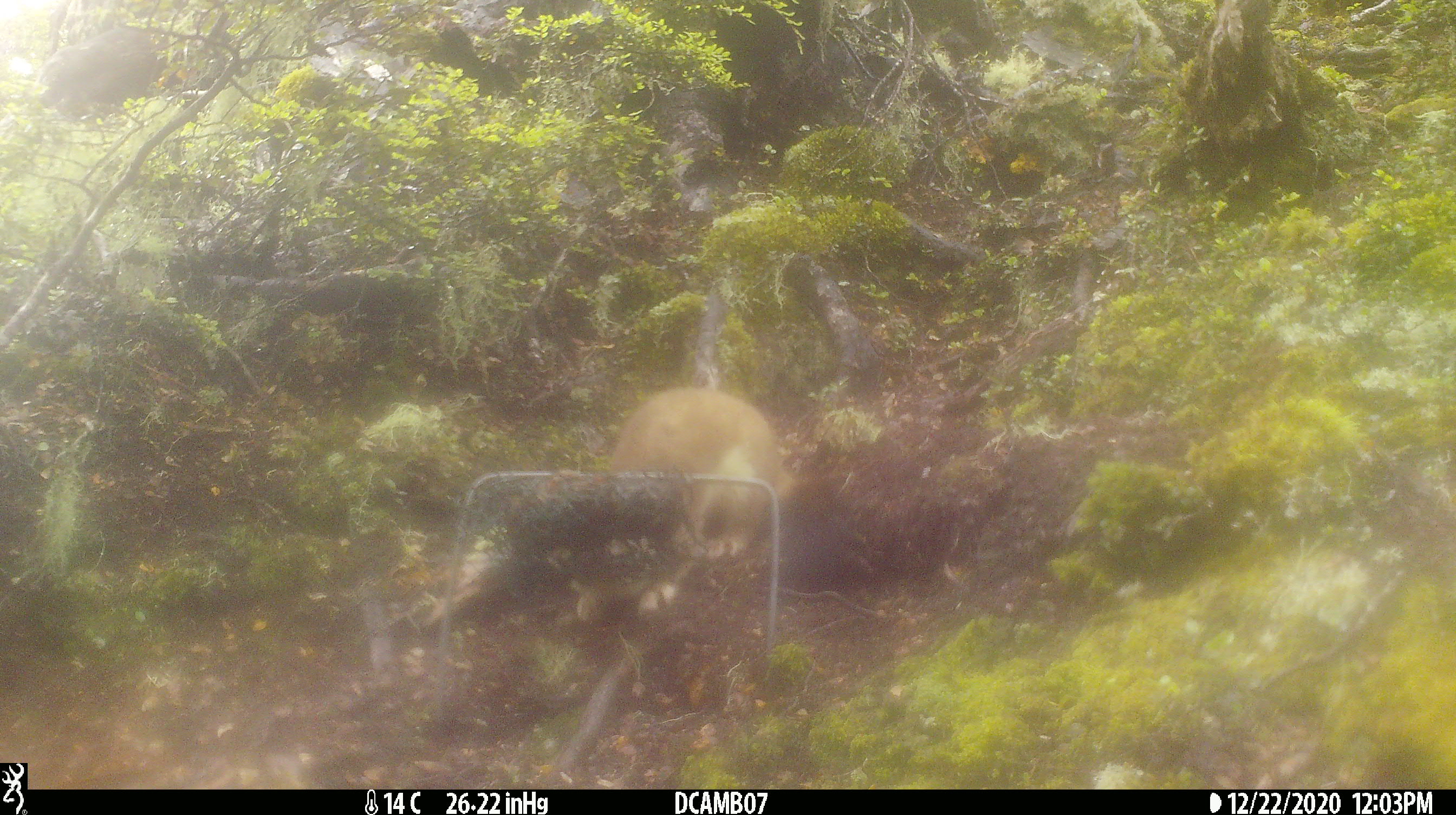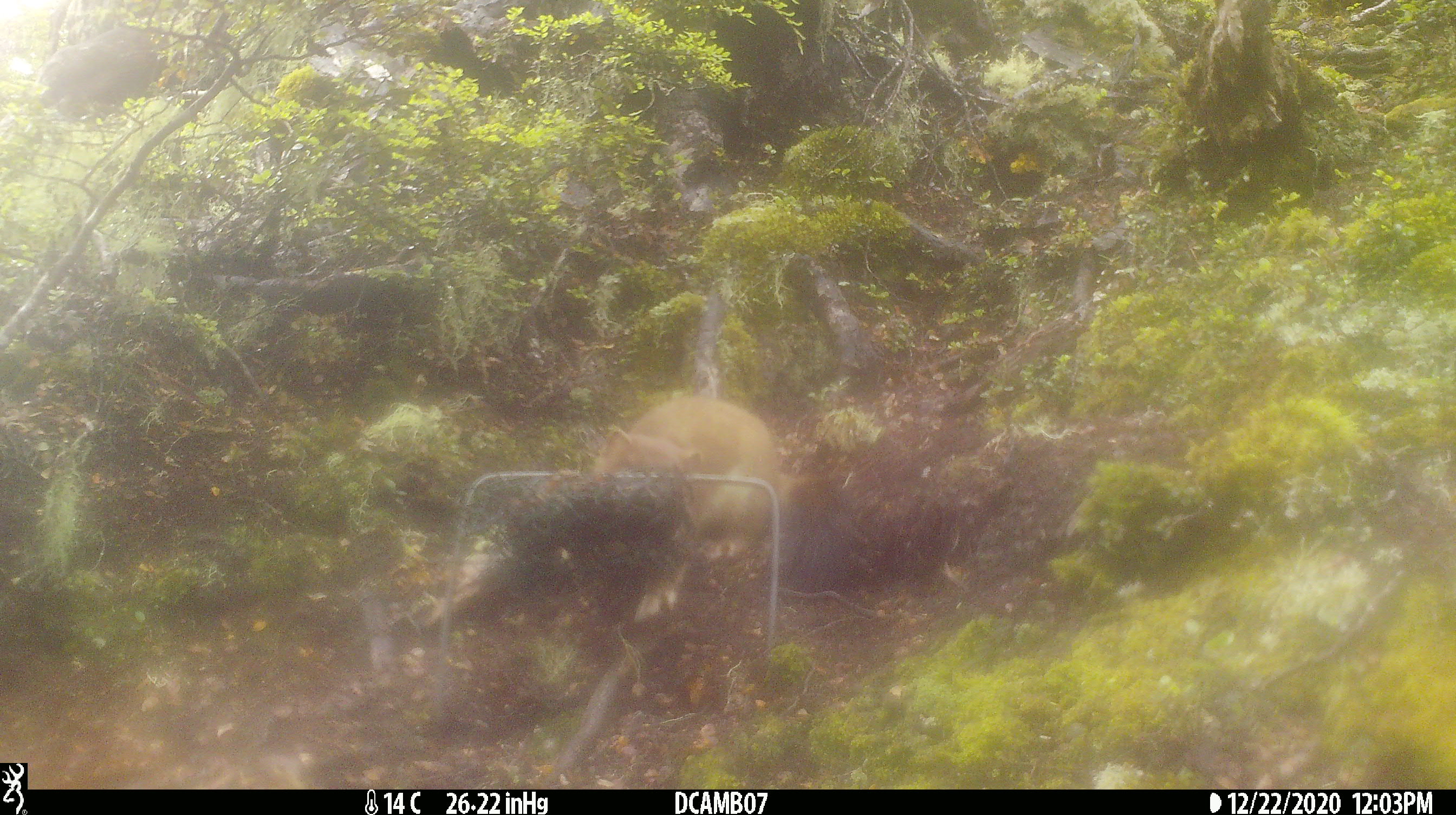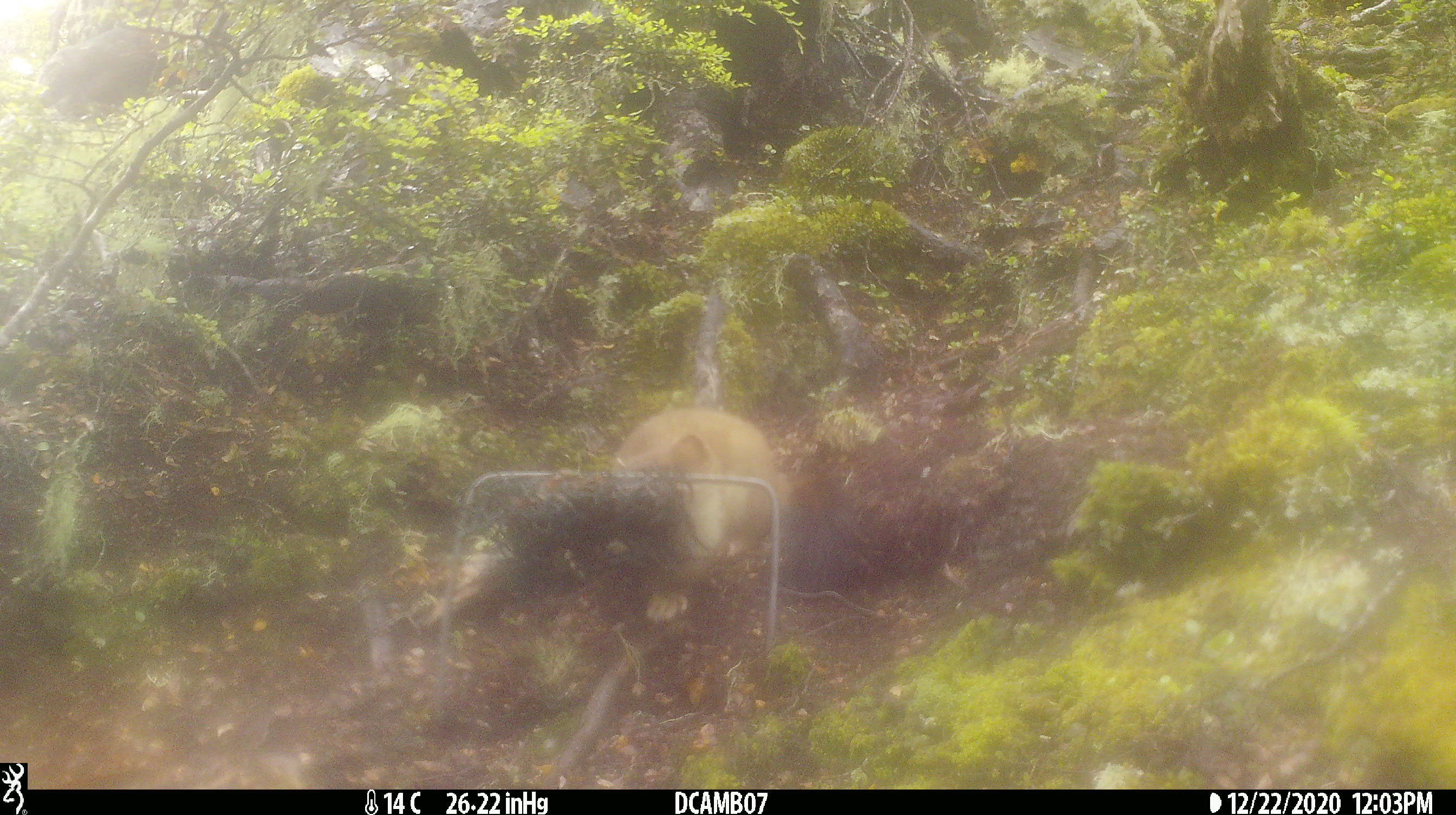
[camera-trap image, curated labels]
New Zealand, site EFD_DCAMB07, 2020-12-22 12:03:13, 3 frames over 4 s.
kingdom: Animalia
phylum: Chordata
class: Mammalia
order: Carnivora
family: Mustelidae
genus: Mustela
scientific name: Mustela erminea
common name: stoat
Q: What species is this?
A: Stoat (Mustela erminea).